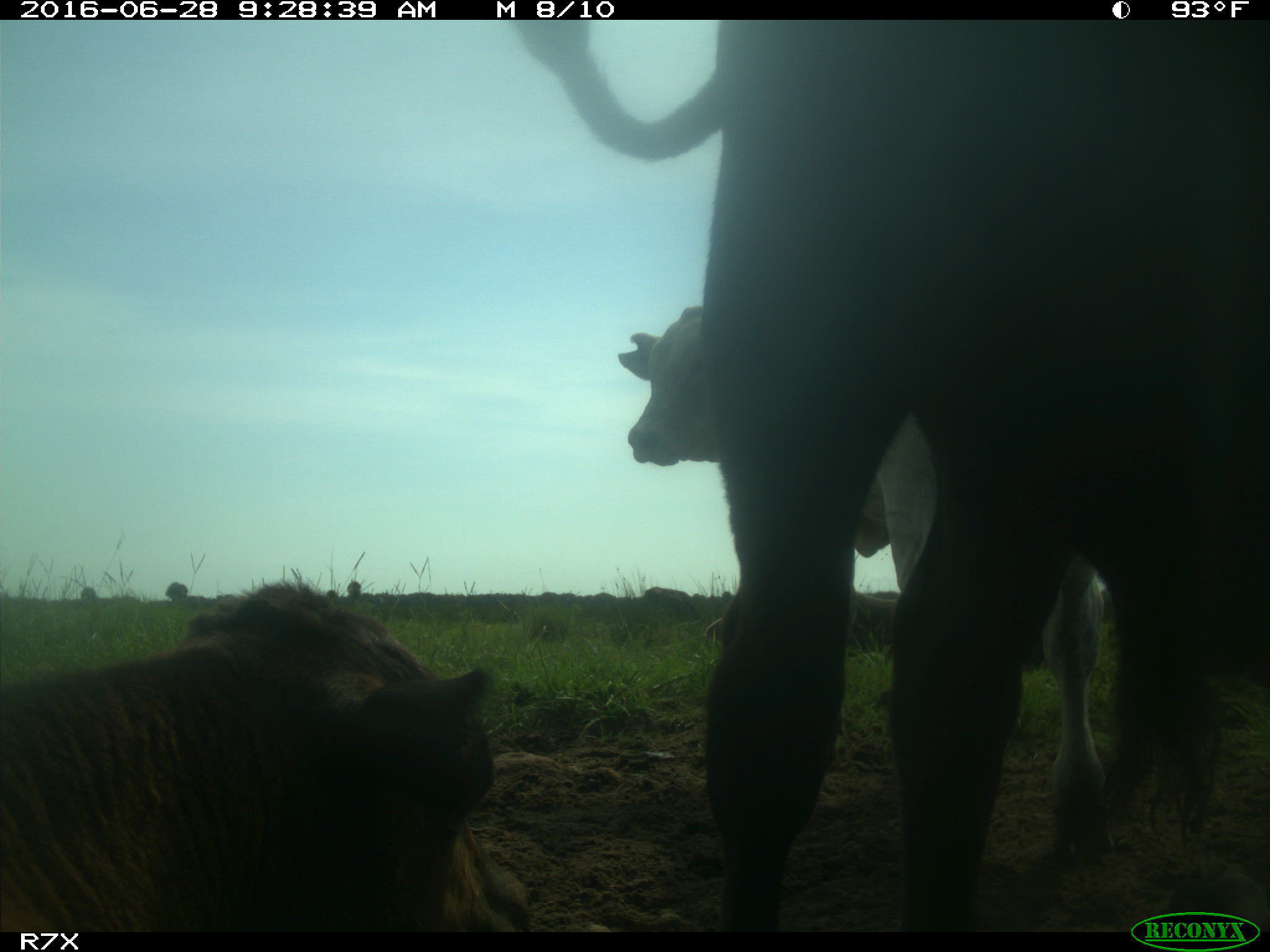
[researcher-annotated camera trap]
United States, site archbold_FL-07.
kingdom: Animalia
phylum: Chordata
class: Mammalia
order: Artiodactyla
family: Bovidae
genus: Bos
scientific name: Bos taurus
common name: domestic cow